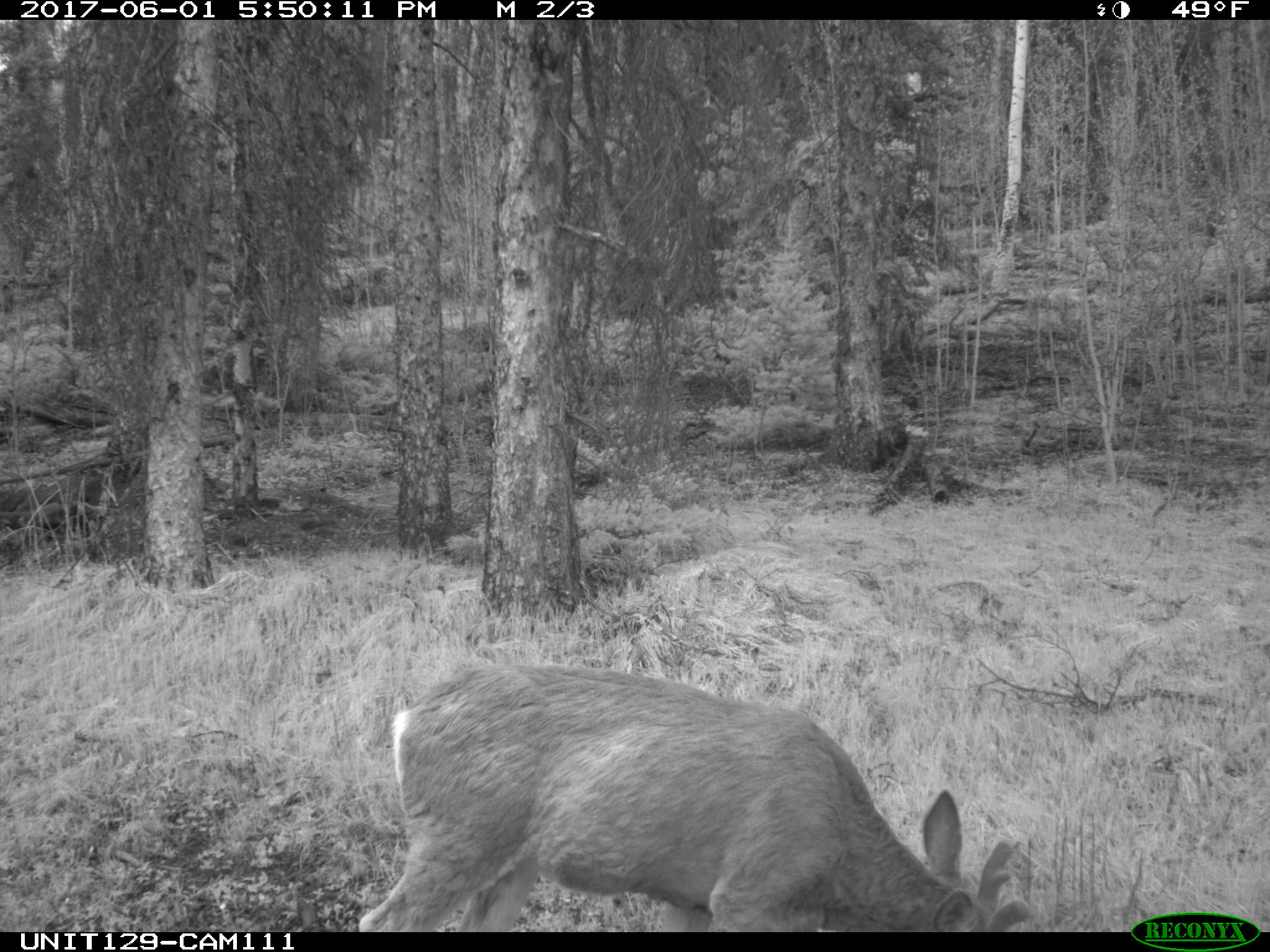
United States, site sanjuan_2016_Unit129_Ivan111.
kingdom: Animalia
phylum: Chordata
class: Mammalia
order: Artiodactyla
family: Cervidae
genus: Odocoileus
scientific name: Odocoileus hemionus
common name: mule deer